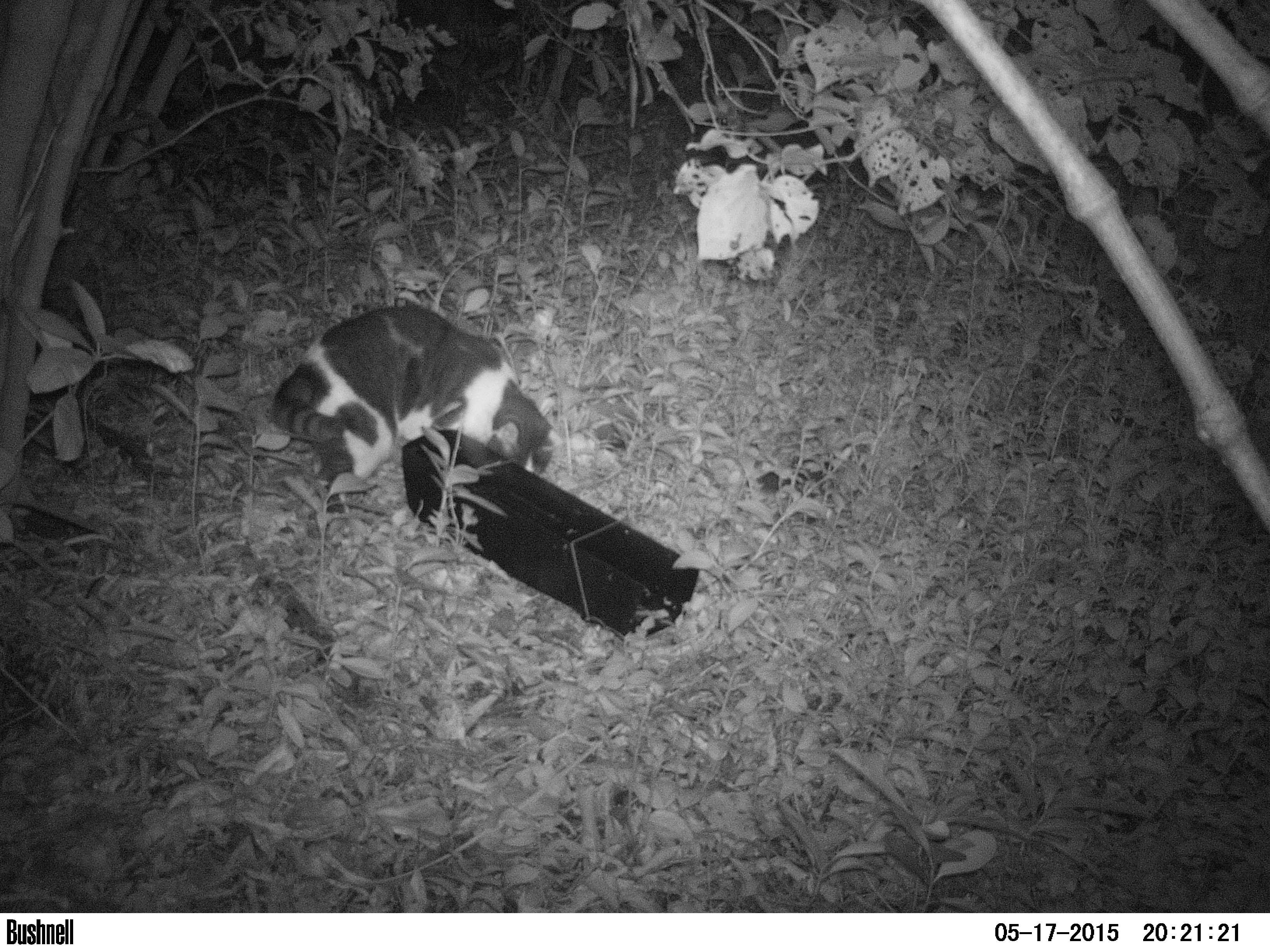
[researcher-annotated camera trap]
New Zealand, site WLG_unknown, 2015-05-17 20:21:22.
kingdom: Animalia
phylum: Chordata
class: Mammalia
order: Carnivora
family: Felidae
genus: Felis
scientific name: Felis catus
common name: domestic cat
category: cat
Cat (domestic cat) (Felis catus).